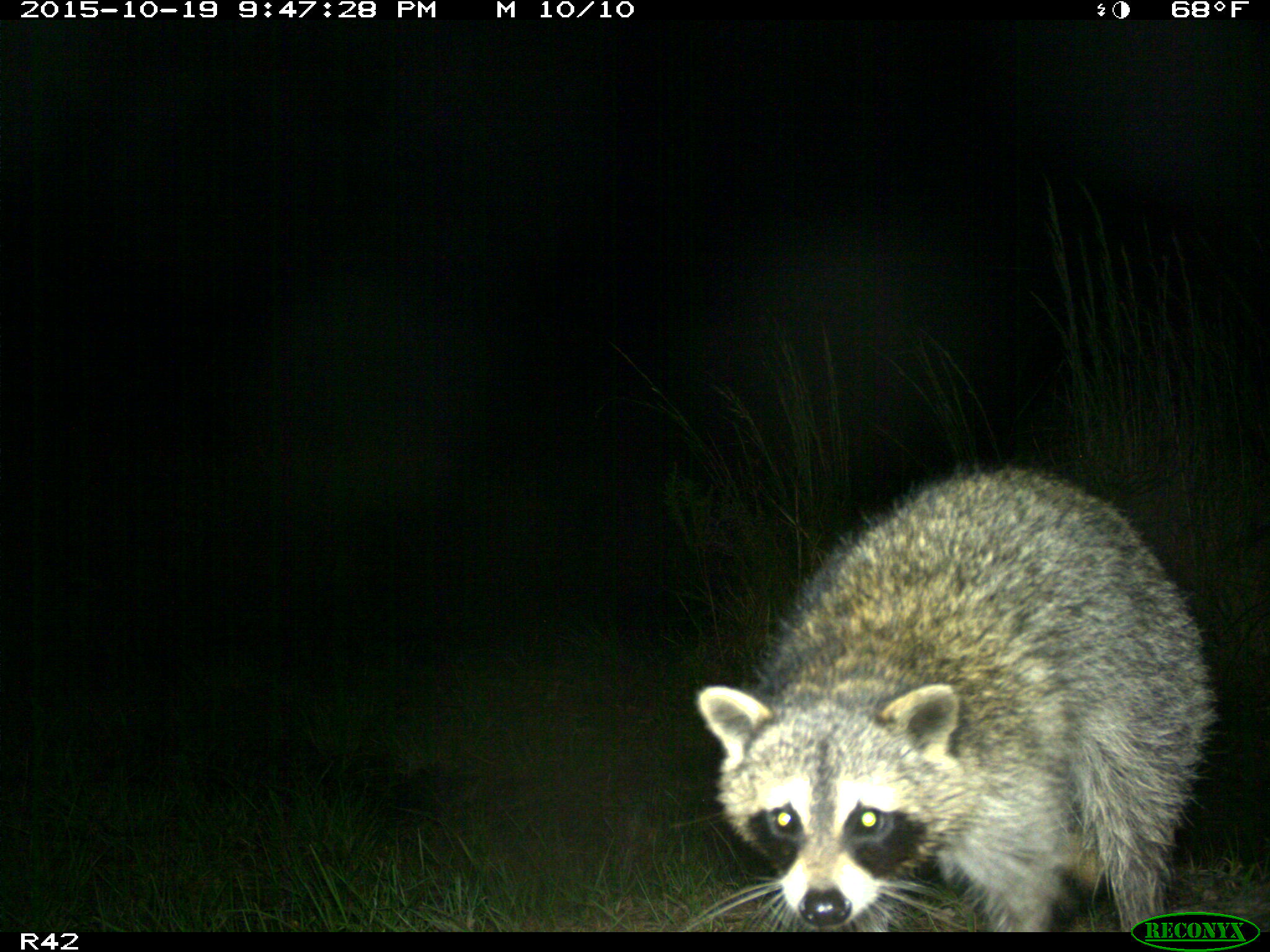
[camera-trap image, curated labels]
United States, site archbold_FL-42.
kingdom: Animalia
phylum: Chordata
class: Mammalia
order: Carnivora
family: Procyonidae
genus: Procyon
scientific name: Procyon lotor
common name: common raccoon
Procyon lotor (common raccoon).